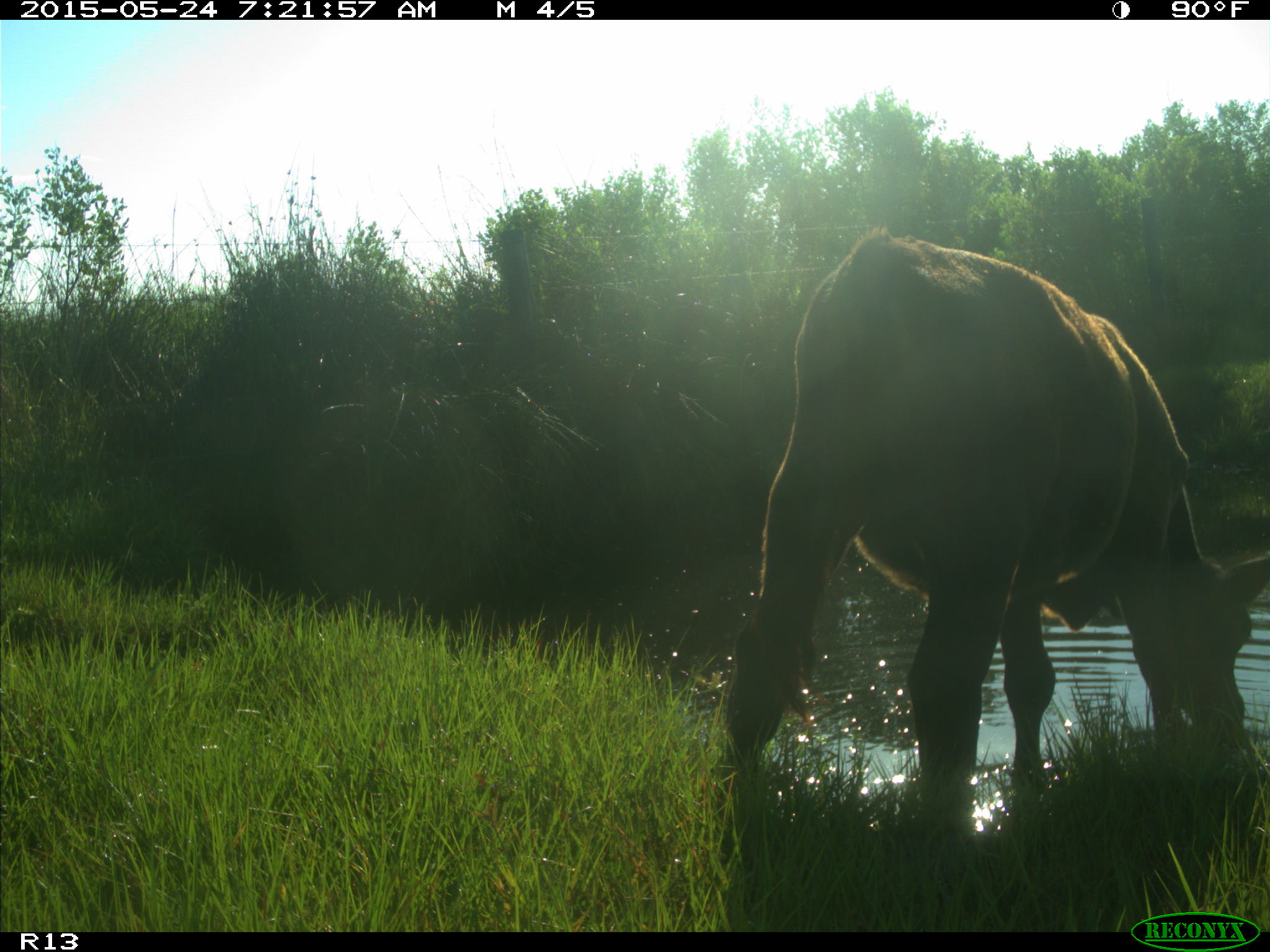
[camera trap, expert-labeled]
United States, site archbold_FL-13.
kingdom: Animalia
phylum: Chordata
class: Mammalia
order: Artiodactyla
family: Bovidae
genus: Bos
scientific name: Bos taurus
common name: domestic cow